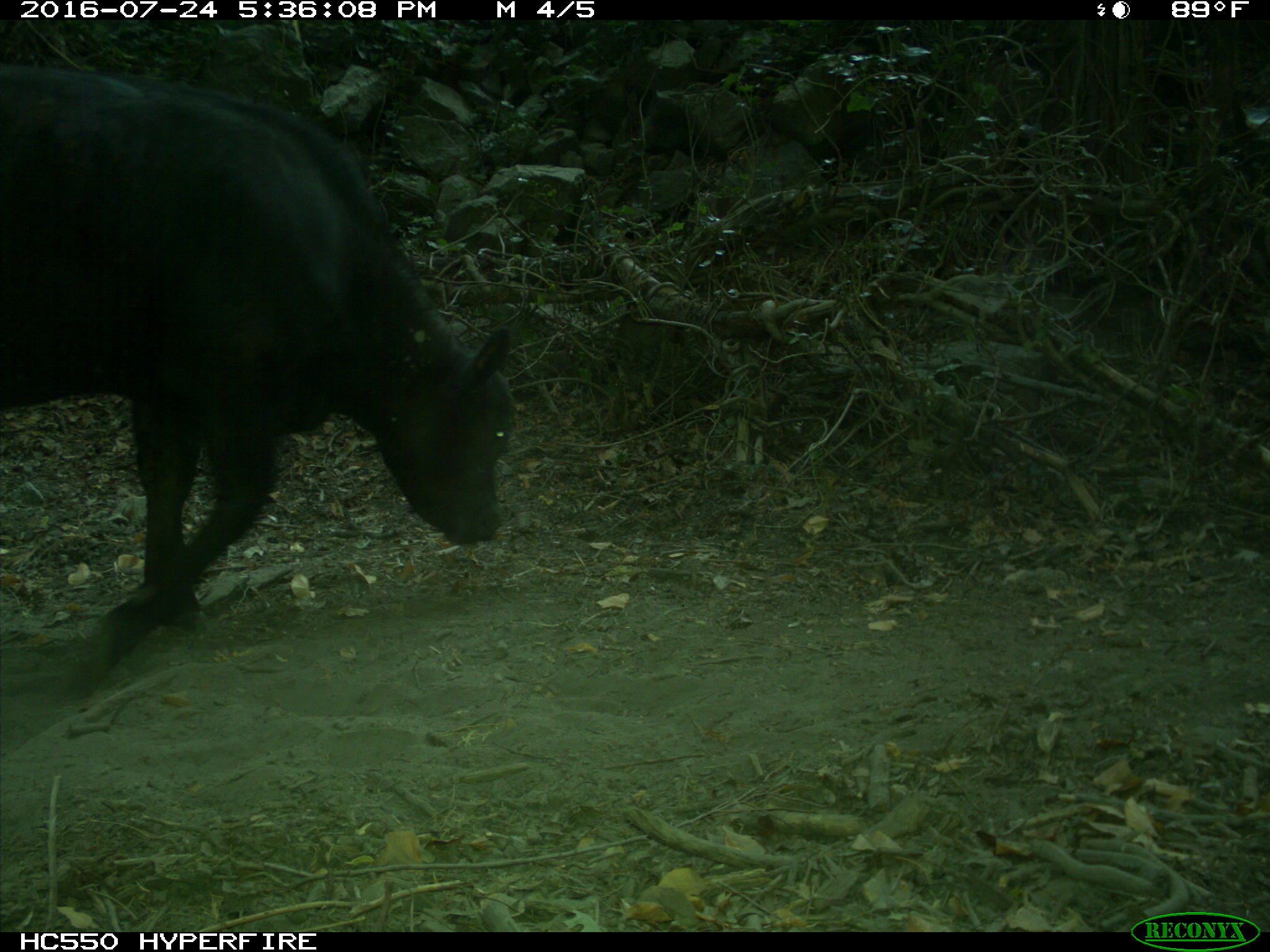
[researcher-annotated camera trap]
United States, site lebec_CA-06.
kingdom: Animalia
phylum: Chordata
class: Mammalia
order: Artiodactyla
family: Bovidae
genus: Bos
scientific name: Bos taurus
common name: domestic cow